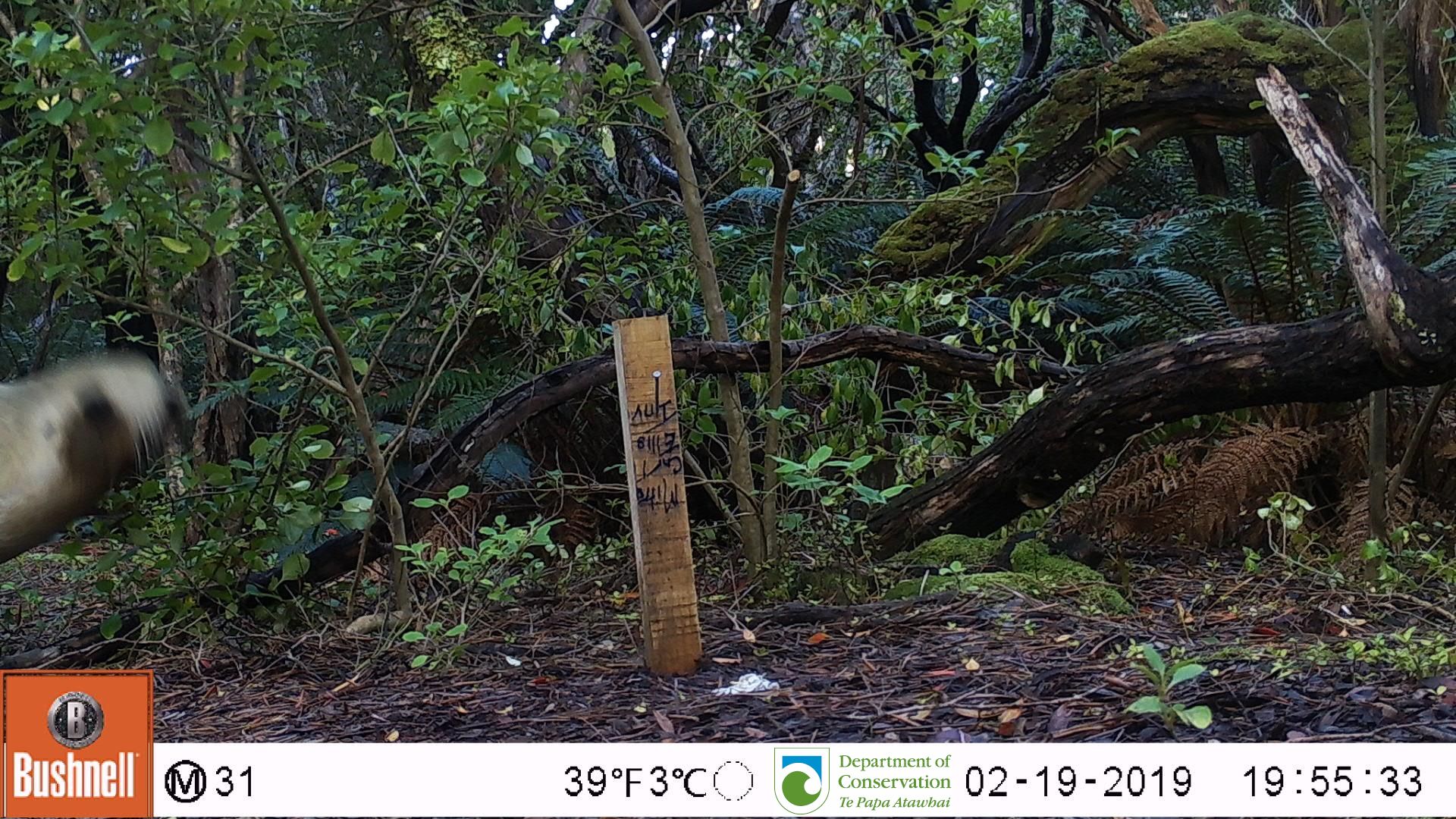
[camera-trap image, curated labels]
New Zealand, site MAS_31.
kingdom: Animalia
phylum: Chordata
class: Mammalia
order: Carnivora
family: Otariidae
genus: Phocarctos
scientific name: Phocarctos hookeri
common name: new zealand sea lion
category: sealion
Sealion (new zealand sea lion) (Phocarctos hookeri).